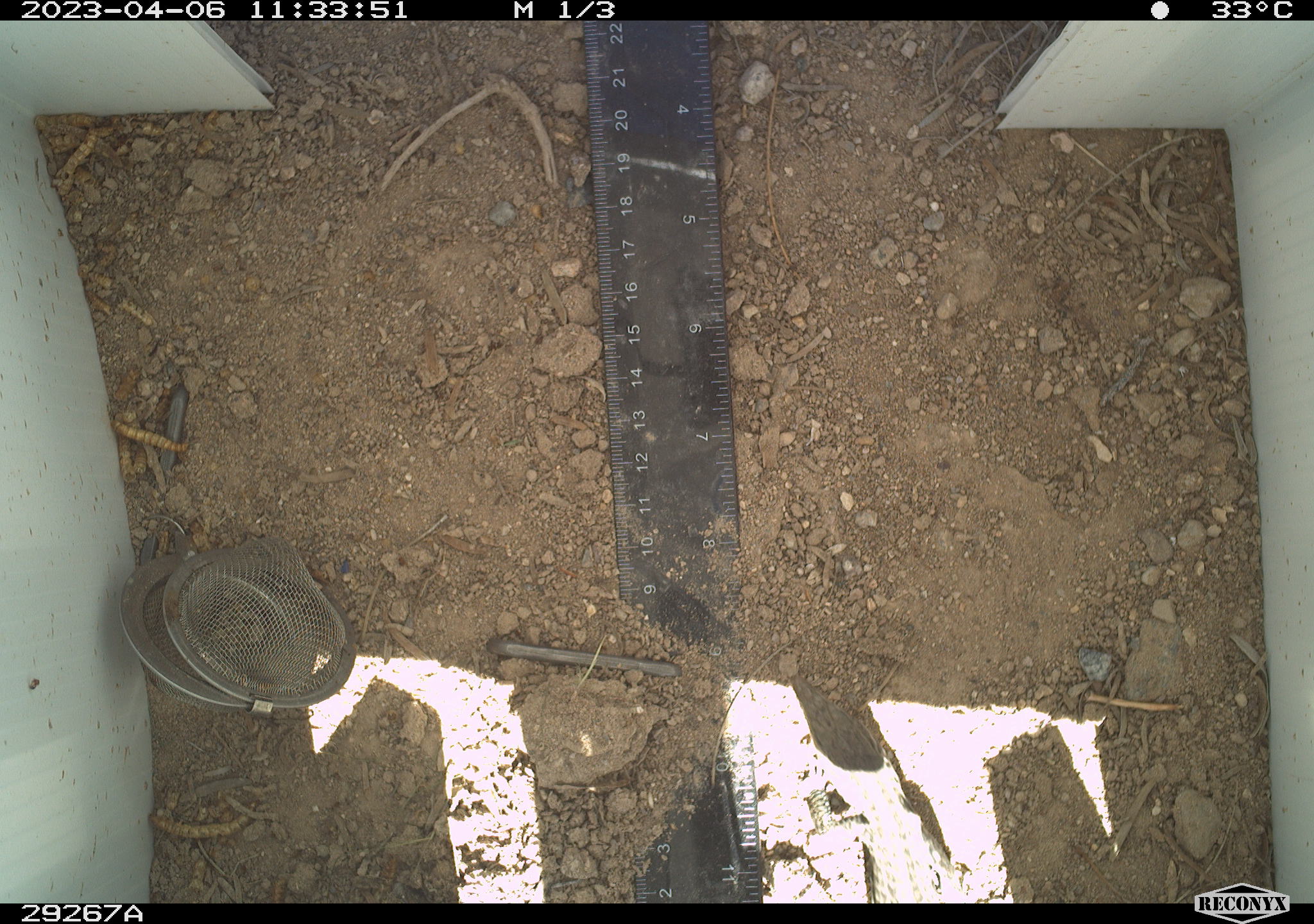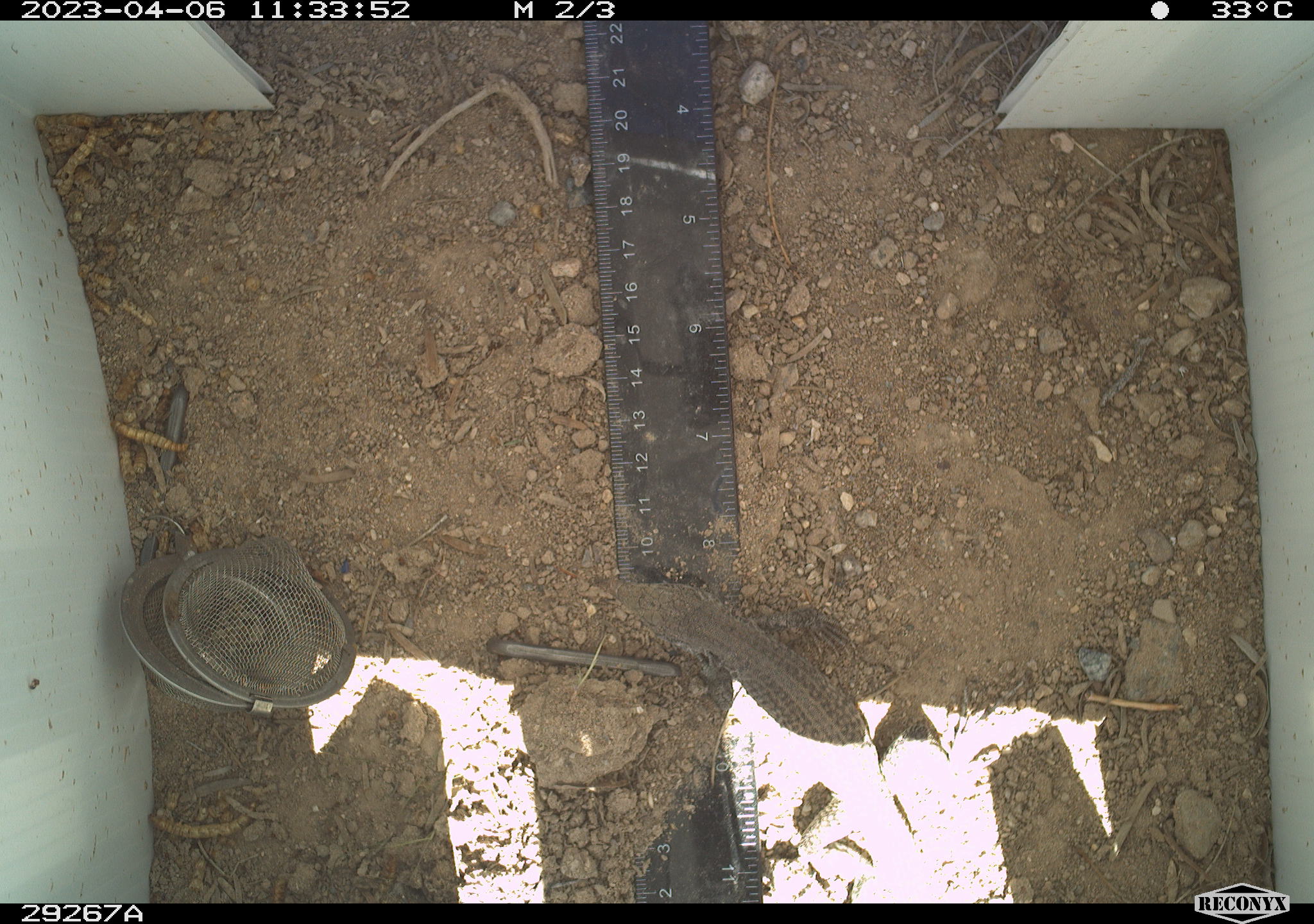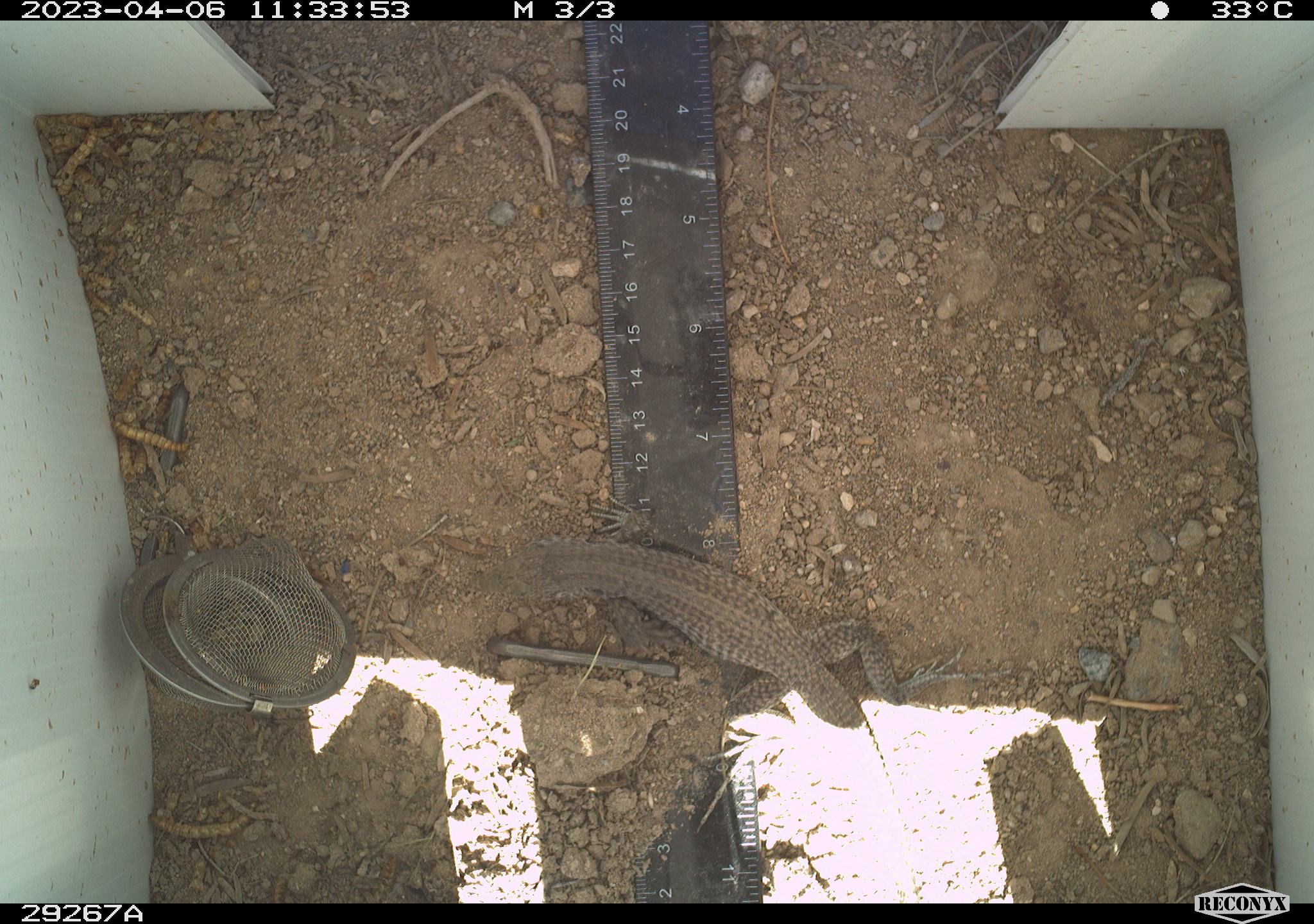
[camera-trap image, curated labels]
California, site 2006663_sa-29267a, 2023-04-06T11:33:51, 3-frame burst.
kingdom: Animalia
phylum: Chordata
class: Reptilia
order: Squamata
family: Phrynosomatidae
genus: Uta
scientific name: Uta stansburiana elegans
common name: western side-blotched lizard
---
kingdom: Animalia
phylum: Chordata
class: Reptilia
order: Squamata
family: Teiidae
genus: Aspidoscelis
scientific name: Aspidoscelis tigris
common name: western whiptail